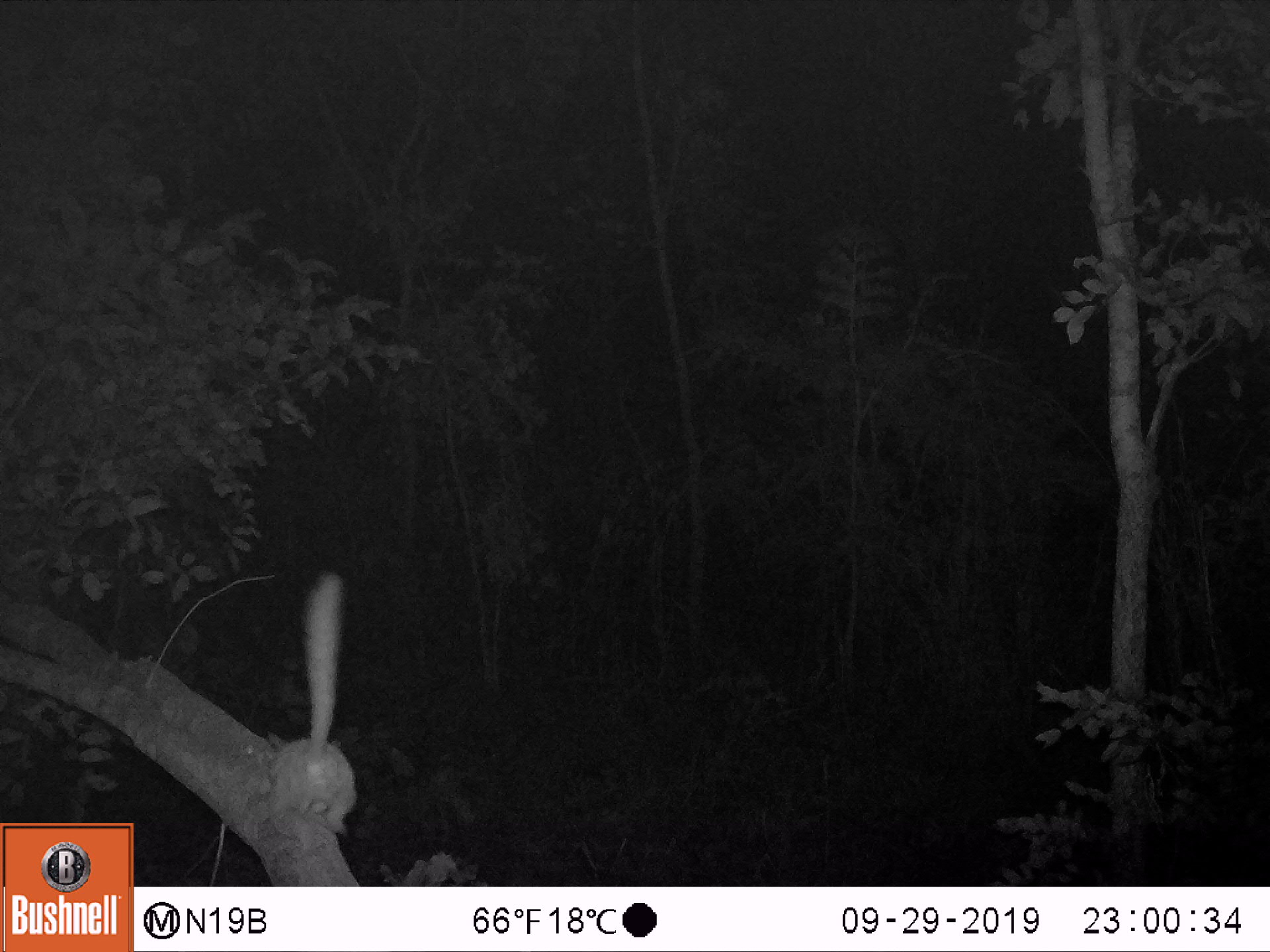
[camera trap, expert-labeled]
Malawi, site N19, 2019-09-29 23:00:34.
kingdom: Animalia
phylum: Chordata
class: Mammalia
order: Primates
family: Galagidae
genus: Galago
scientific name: Galago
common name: lesser bushbabies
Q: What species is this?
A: Galago (lesser bushbabies).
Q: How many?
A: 1.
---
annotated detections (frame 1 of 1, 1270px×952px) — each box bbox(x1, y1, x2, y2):
galago: bbox(271, 569, 369, 861)